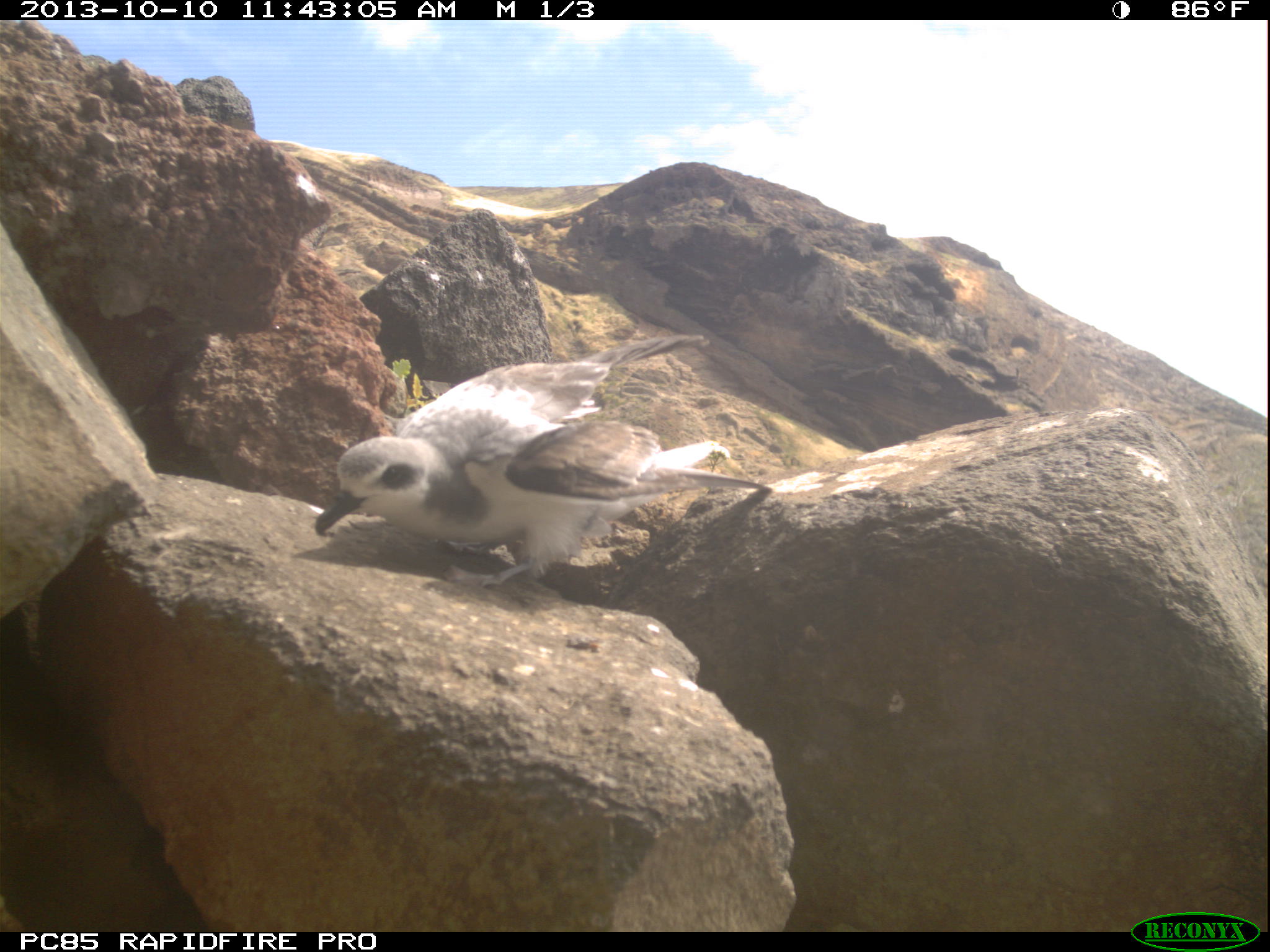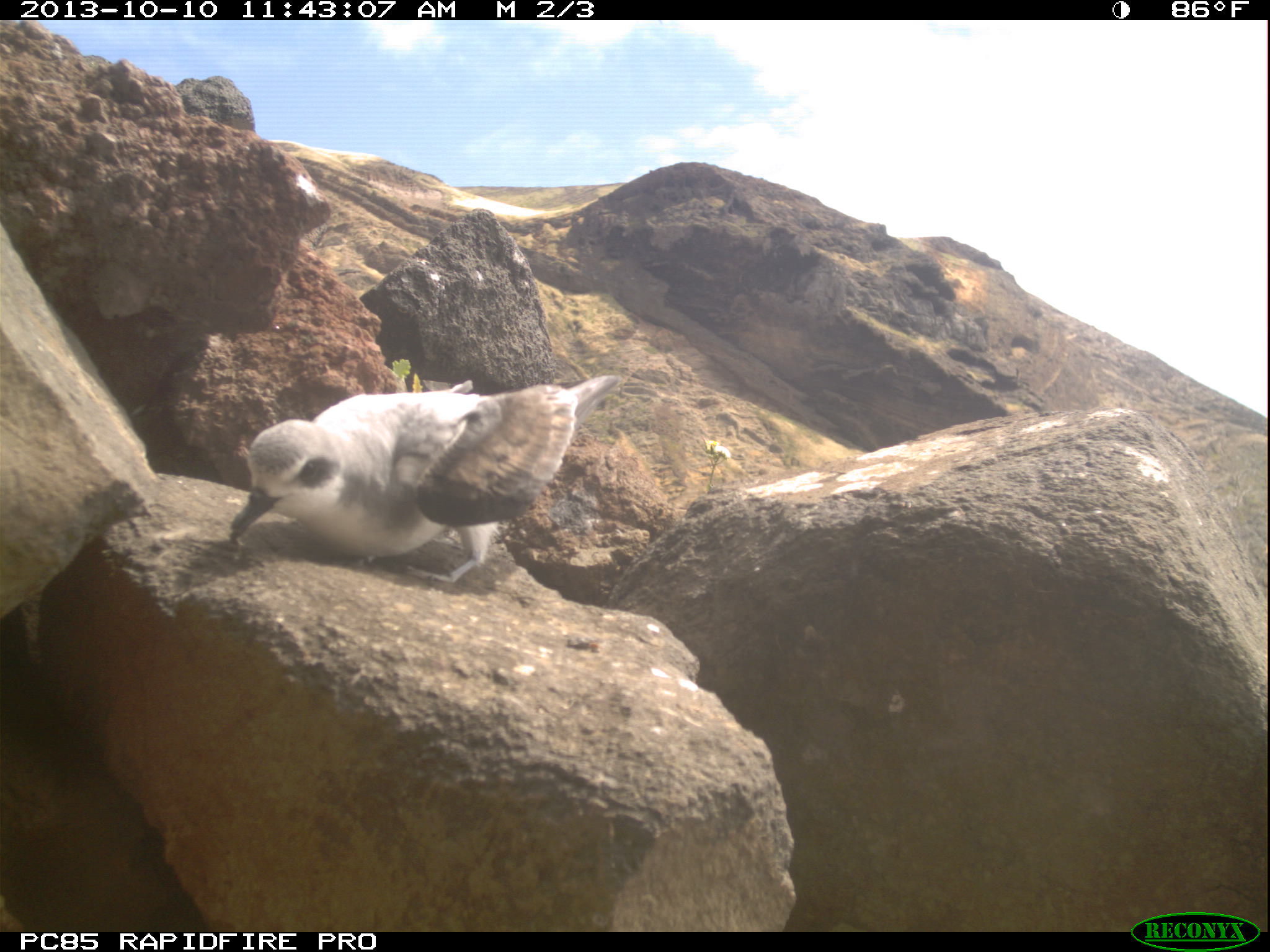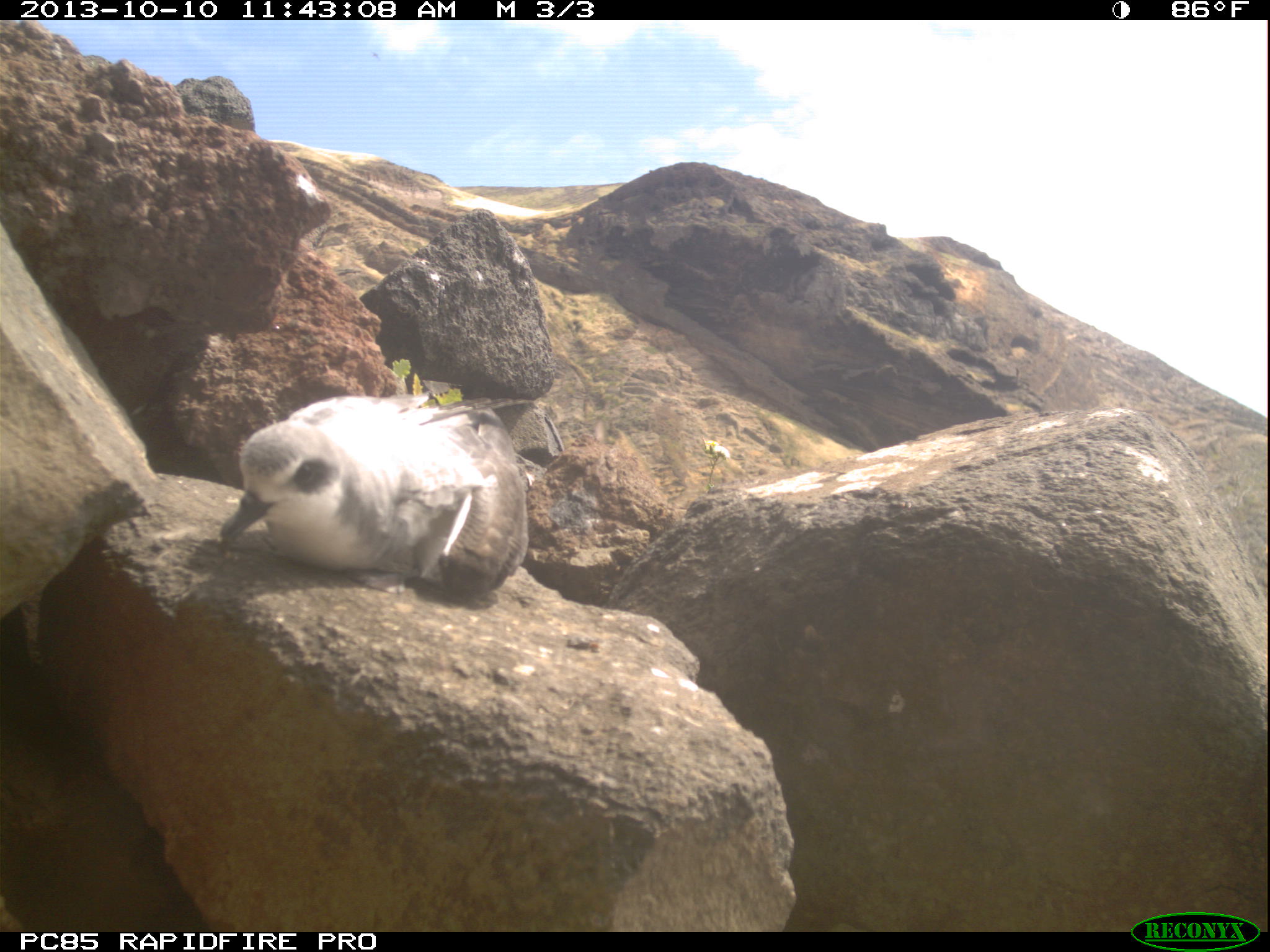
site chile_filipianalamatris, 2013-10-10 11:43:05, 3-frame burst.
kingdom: Animalia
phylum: Chordata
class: Aves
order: Procellariiformes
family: Procellariidae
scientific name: Procellariidae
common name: petrel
Petrel (Procellariidae).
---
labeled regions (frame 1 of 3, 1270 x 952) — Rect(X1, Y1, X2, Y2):
petrel: Rect(308, 327, 775, 596)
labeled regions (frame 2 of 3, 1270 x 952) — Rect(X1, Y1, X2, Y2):
petrel: Rect(223, 368, 627, 591)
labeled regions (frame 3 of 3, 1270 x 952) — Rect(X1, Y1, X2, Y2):
petrel: Rect(213, 391, 531, 600)